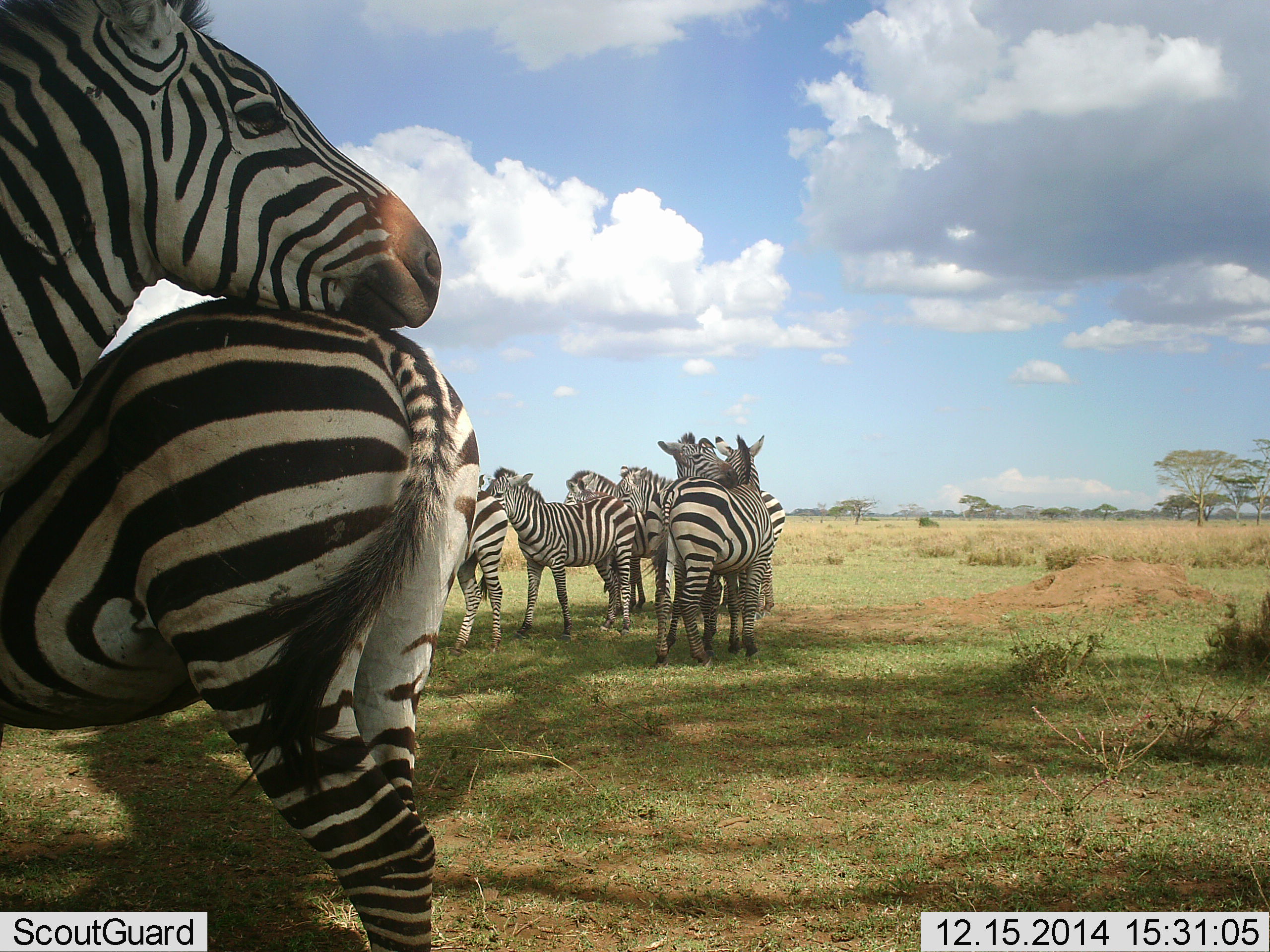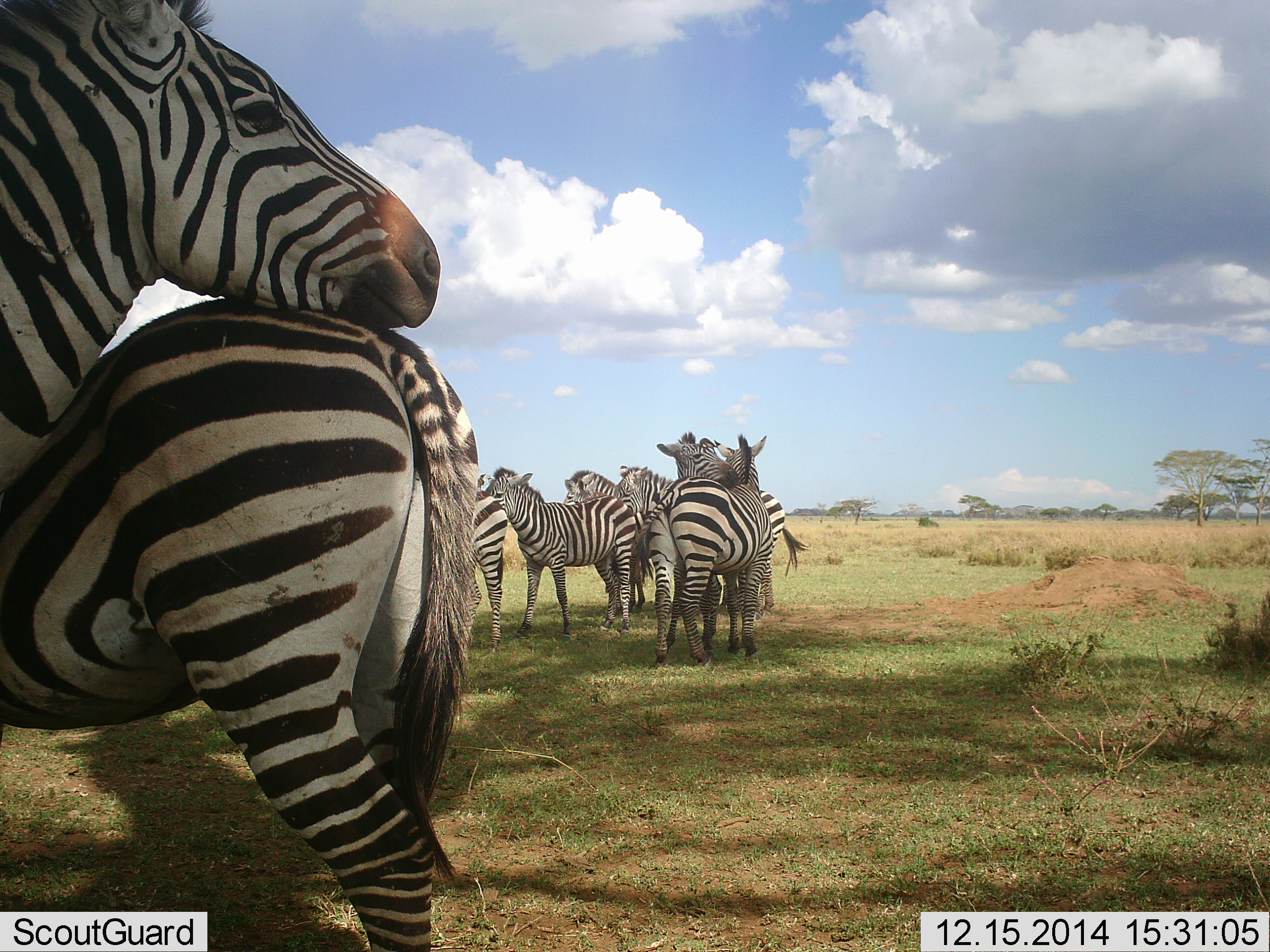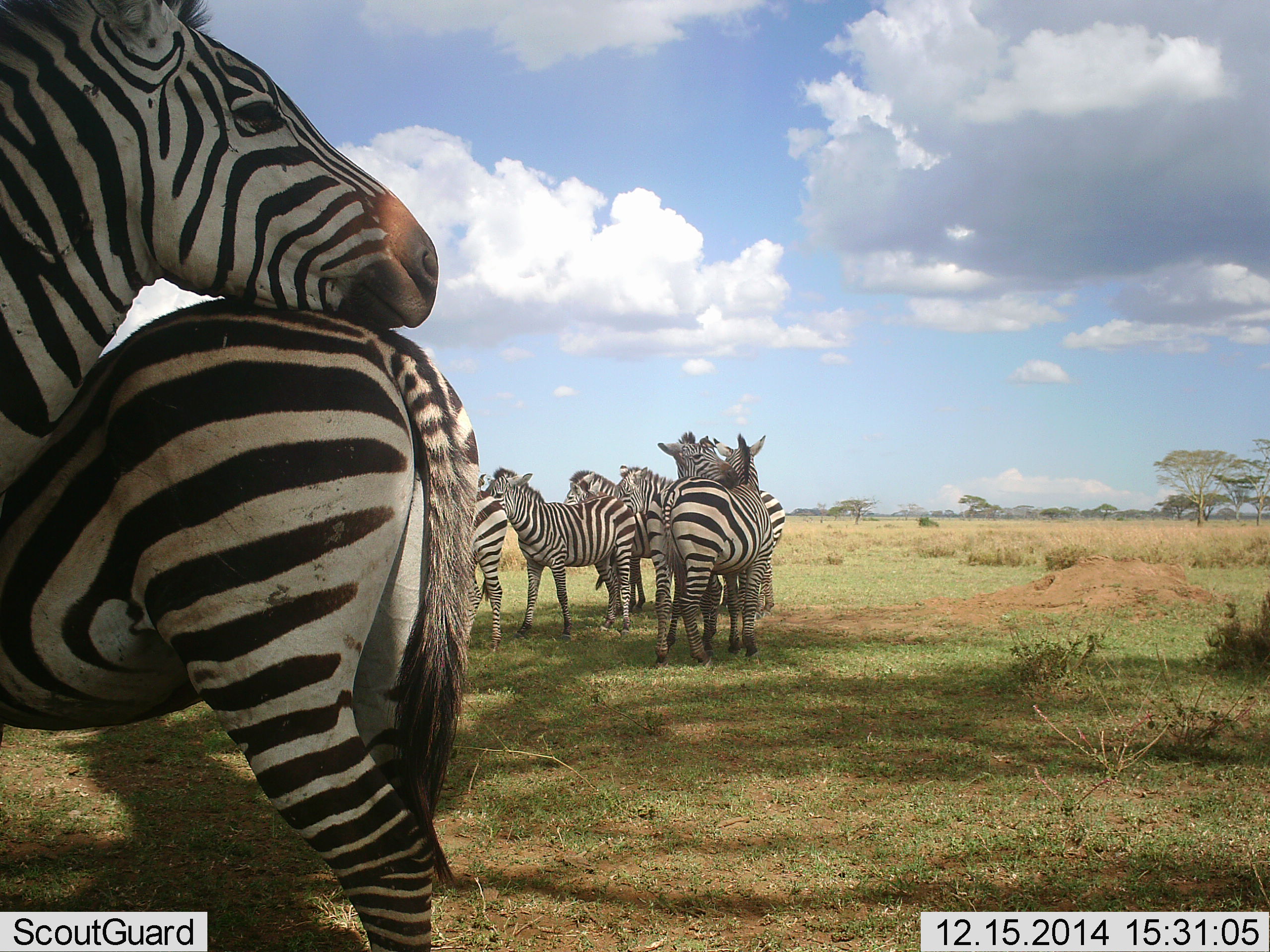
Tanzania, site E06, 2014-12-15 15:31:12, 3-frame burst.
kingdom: Animalia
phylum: Chordata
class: Mammalia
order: Perissodactyla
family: Equidae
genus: Equus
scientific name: Equus quagga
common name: plains zebra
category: zebra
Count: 8.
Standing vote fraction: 90%.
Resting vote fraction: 0%.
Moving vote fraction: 0%.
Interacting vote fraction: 40%.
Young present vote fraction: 0%.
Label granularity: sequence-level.